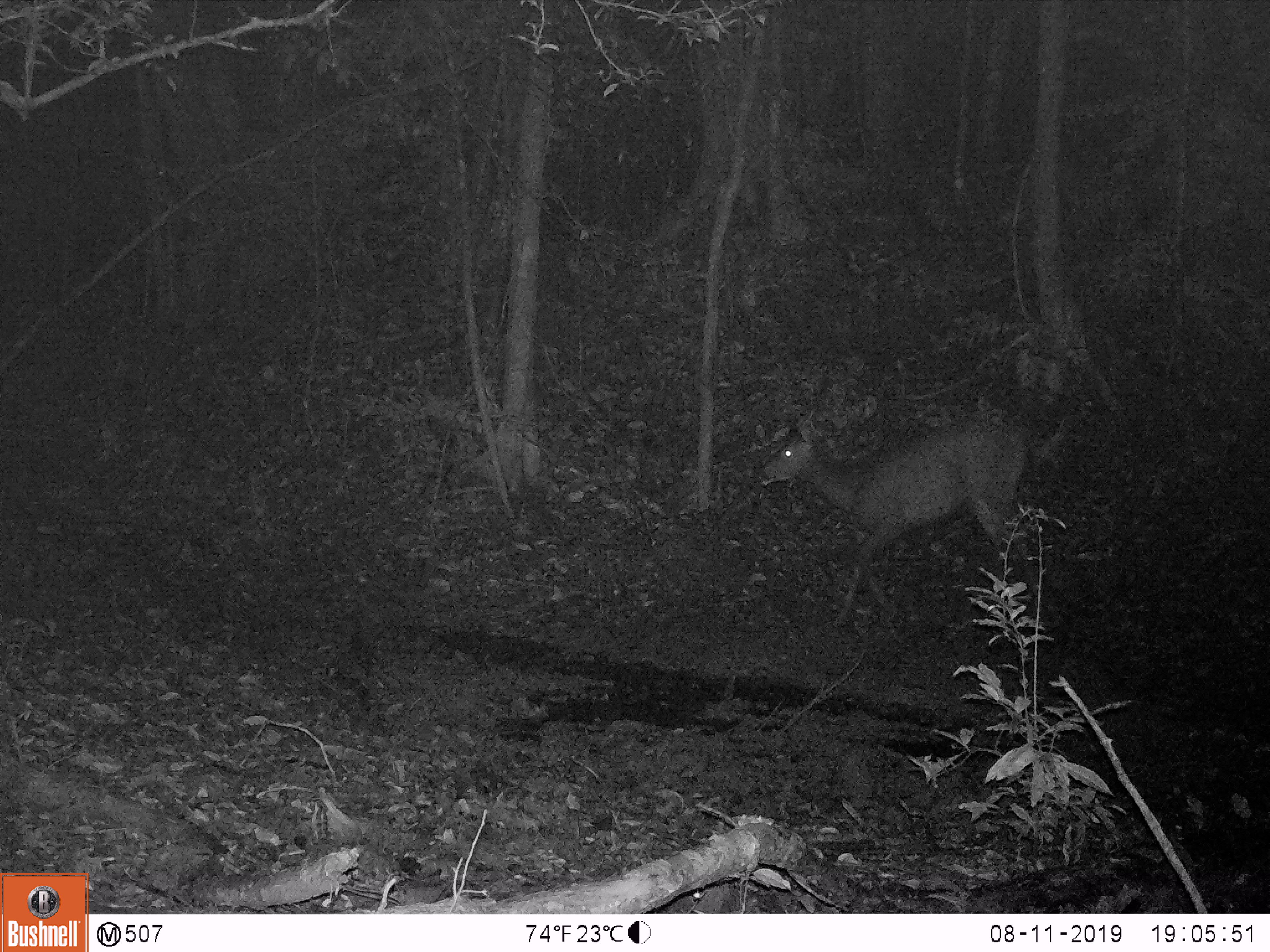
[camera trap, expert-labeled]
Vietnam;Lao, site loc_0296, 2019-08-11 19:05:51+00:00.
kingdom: Animalia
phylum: Chordata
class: Mammalia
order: Artiodactyla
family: Cervidae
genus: Rusa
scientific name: Rusa unicolor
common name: sambar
Sambar (Rusa unicolor). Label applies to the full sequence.